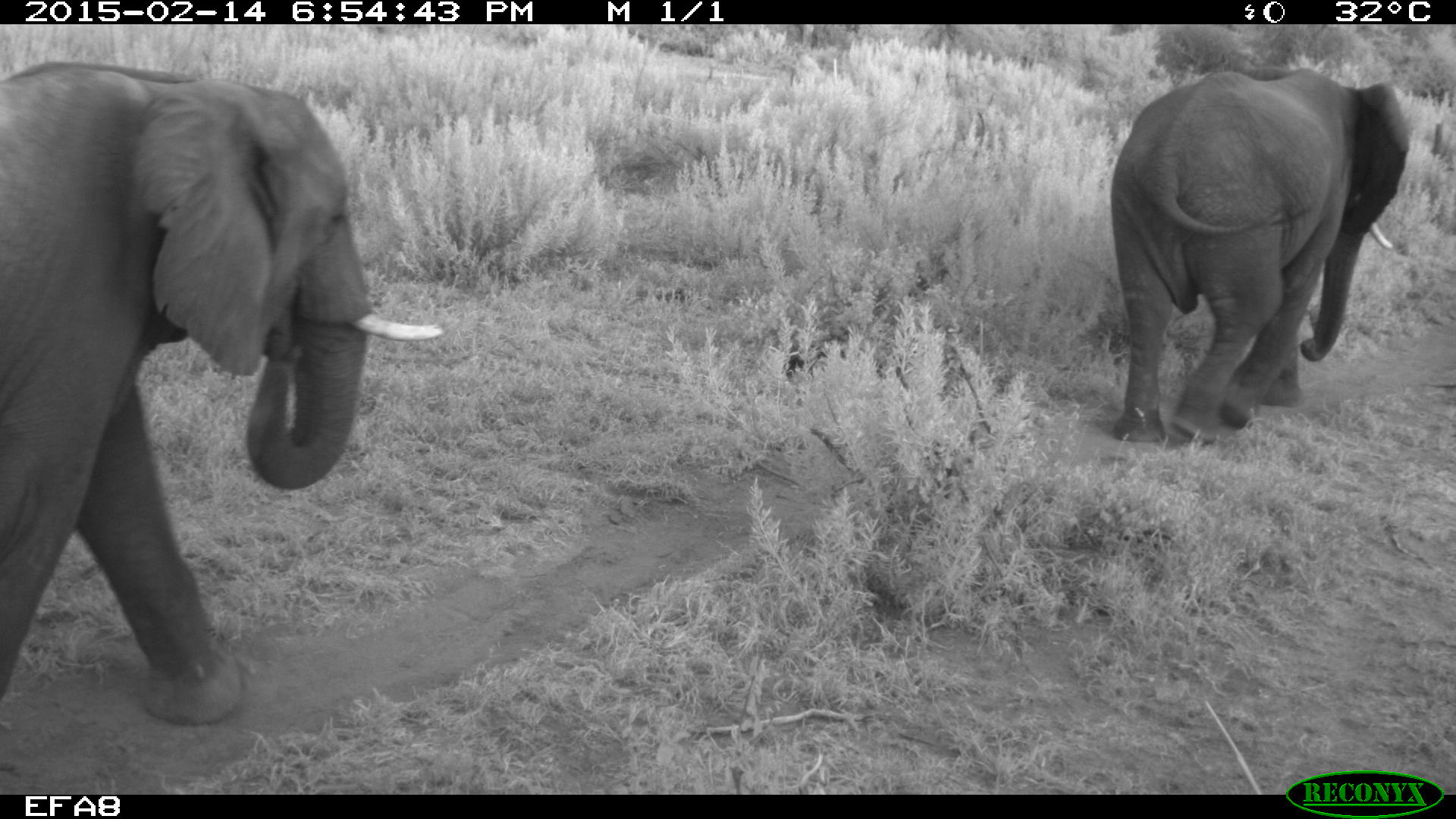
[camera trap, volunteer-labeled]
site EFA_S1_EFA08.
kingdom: Animalia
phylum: Chordata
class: Mammalia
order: Proboscidea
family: Elephantidae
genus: Loxodonta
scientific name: Loxodonta africana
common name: african bush elephant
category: elephant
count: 2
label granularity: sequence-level